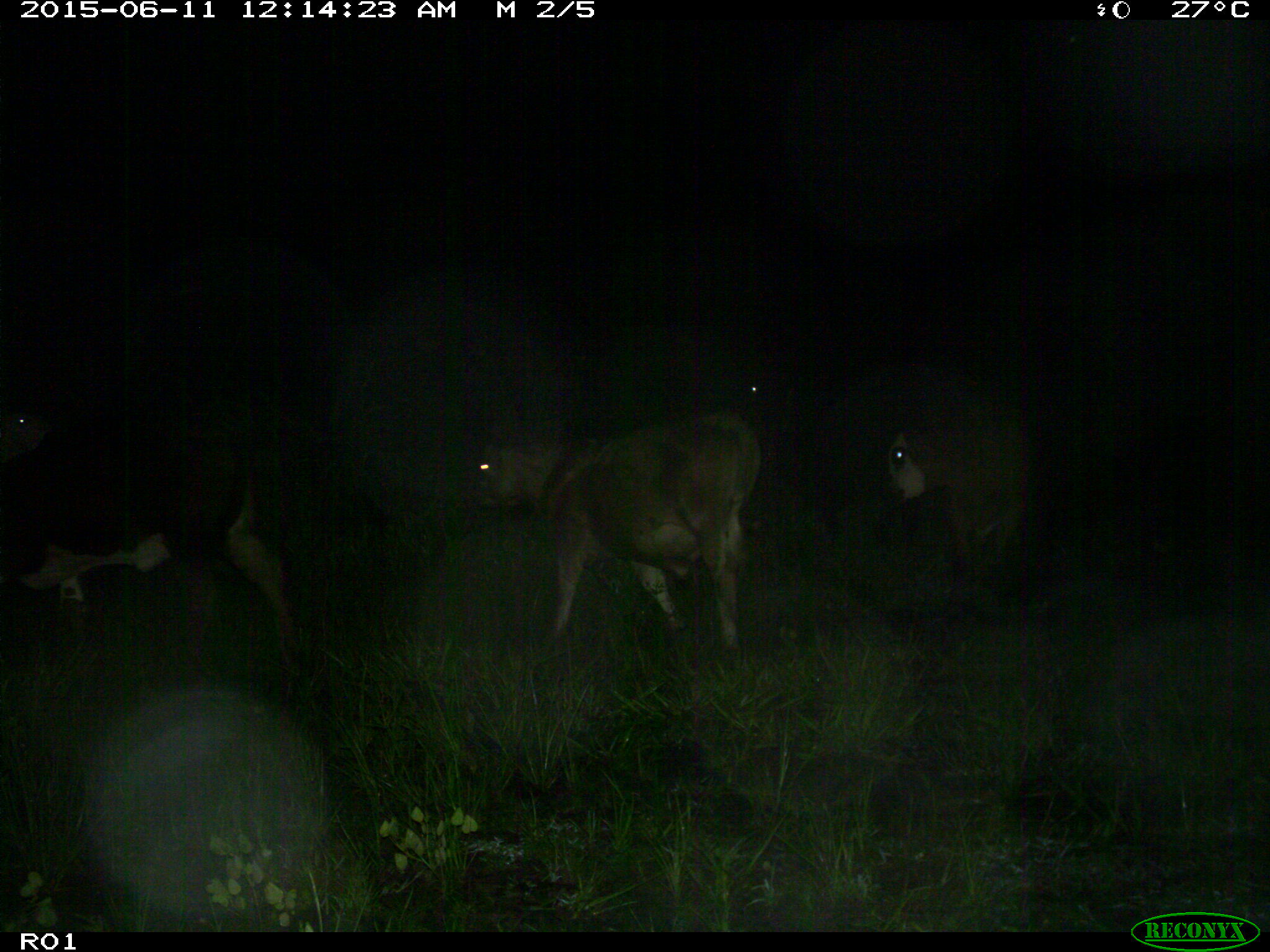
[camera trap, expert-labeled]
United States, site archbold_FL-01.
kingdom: Animalia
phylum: Chordata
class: Mammalia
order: Artiodactyla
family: Bovidae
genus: Bos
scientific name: Bos taurus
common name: domestic cow